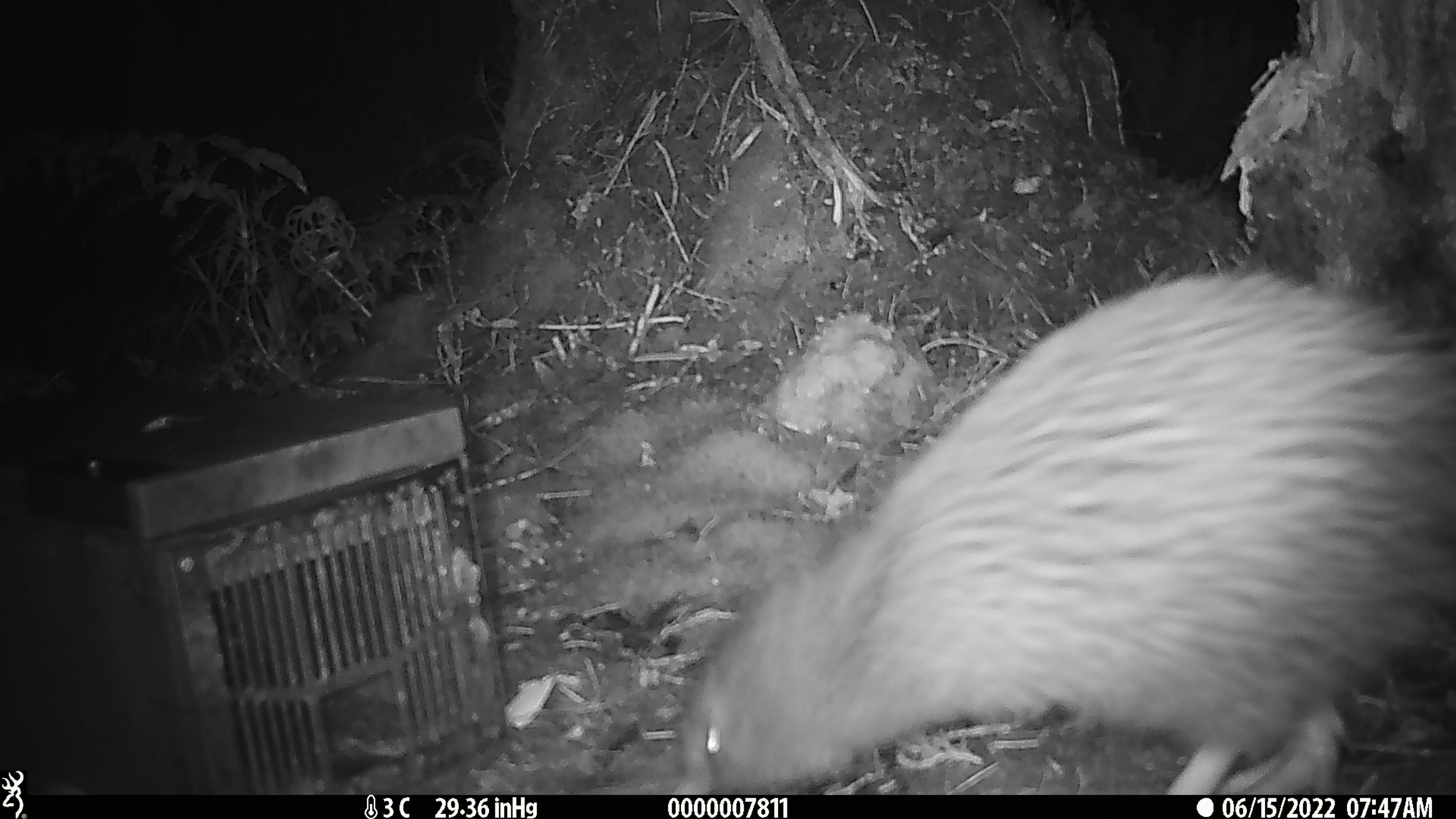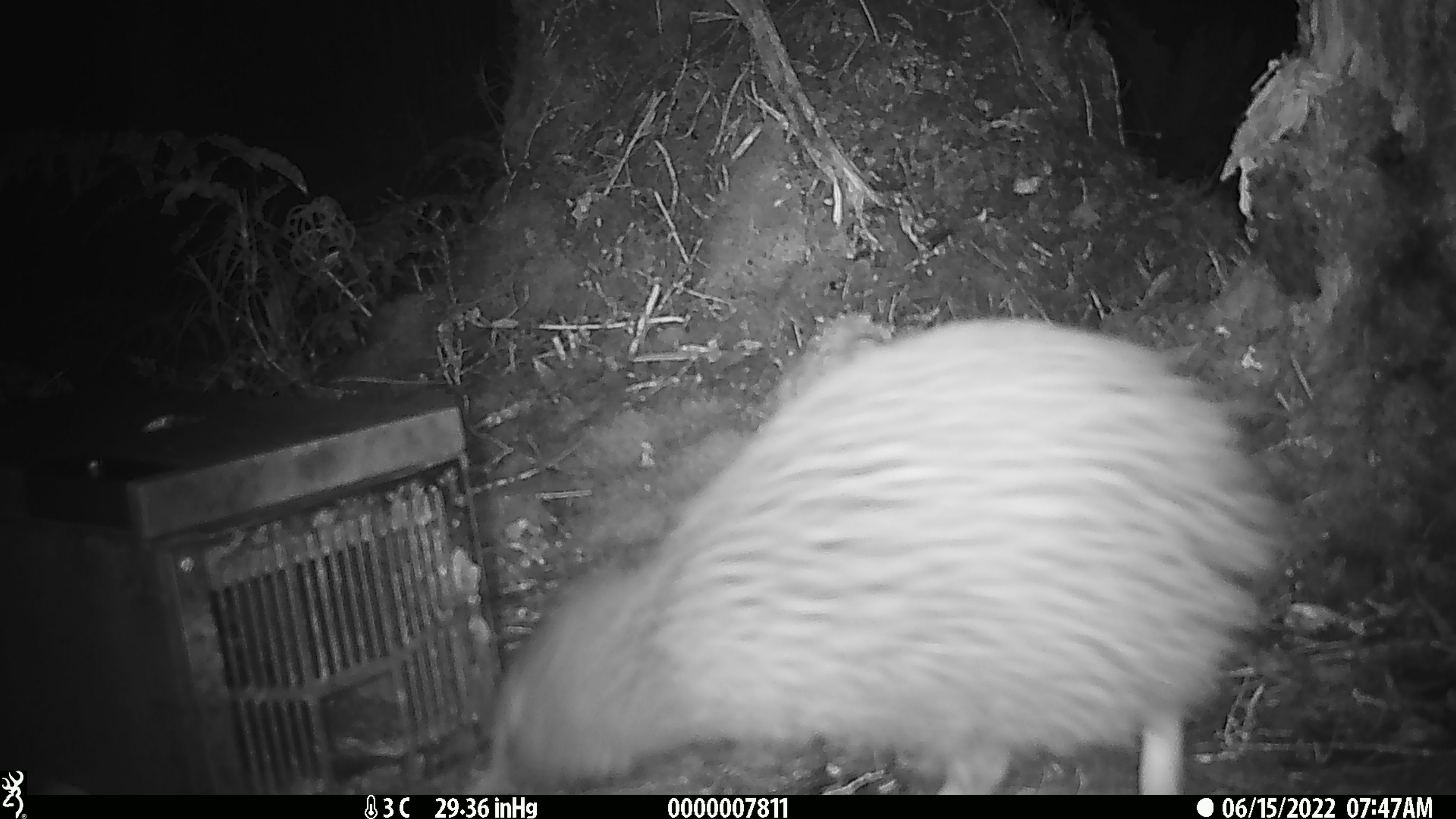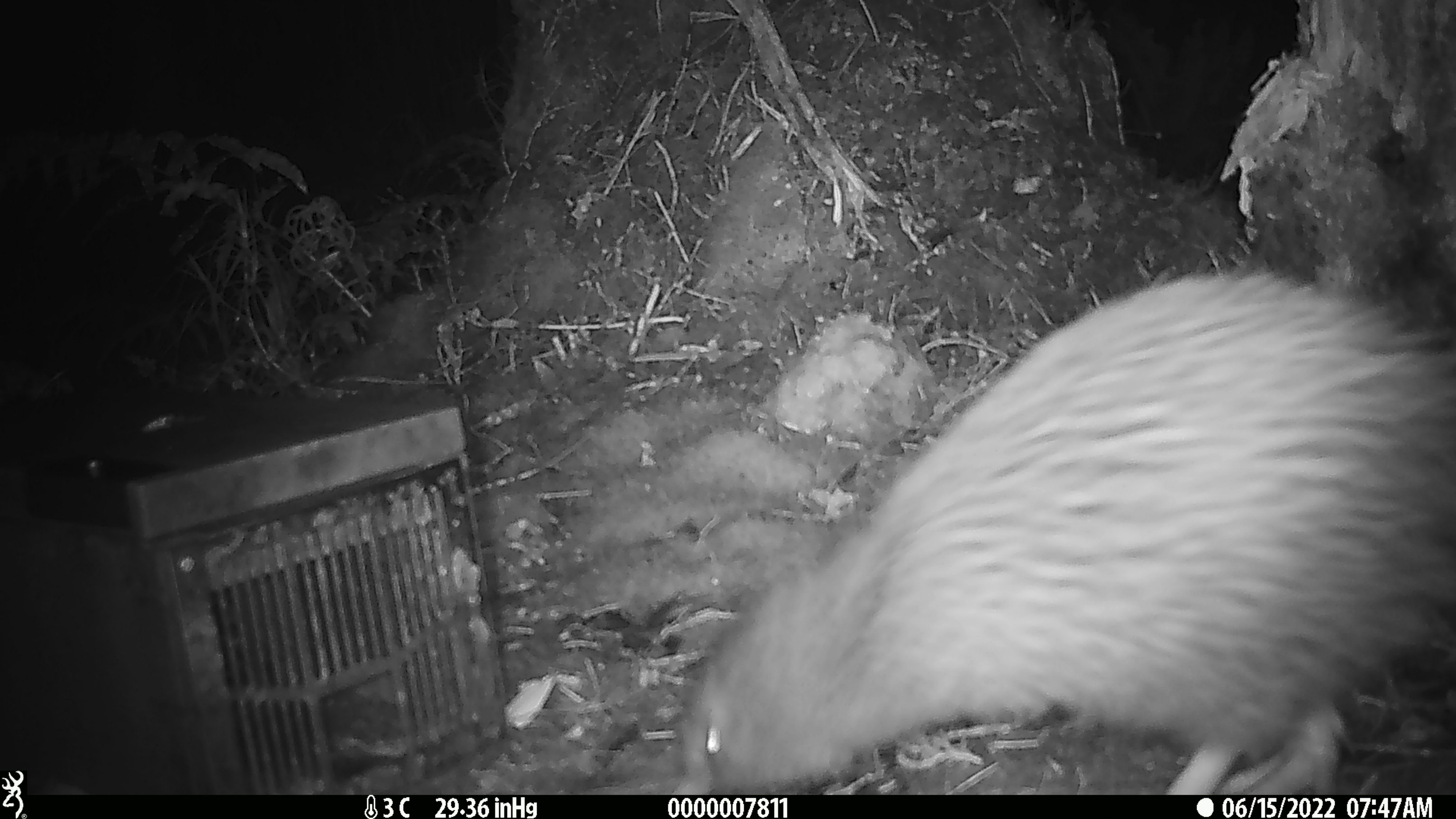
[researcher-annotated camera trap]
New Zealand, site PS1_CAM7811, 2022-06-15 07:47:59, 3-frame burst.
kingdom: Animalia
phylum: Chordata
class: Aves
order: Apterygiformes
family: Apterygidae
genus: Apteryx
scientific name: Apteryx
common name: kiwi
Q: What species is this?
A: Kiwi (Apteryx).